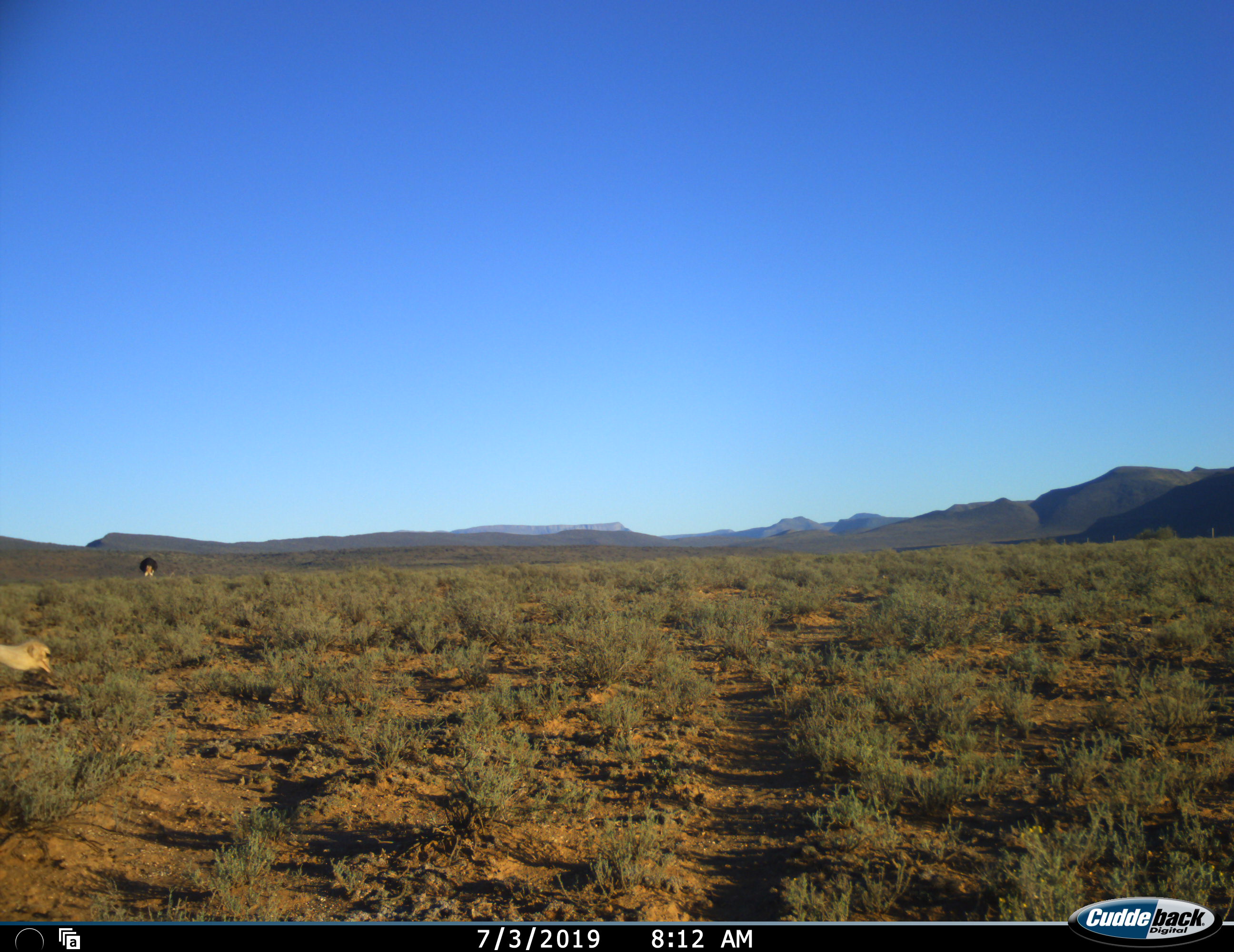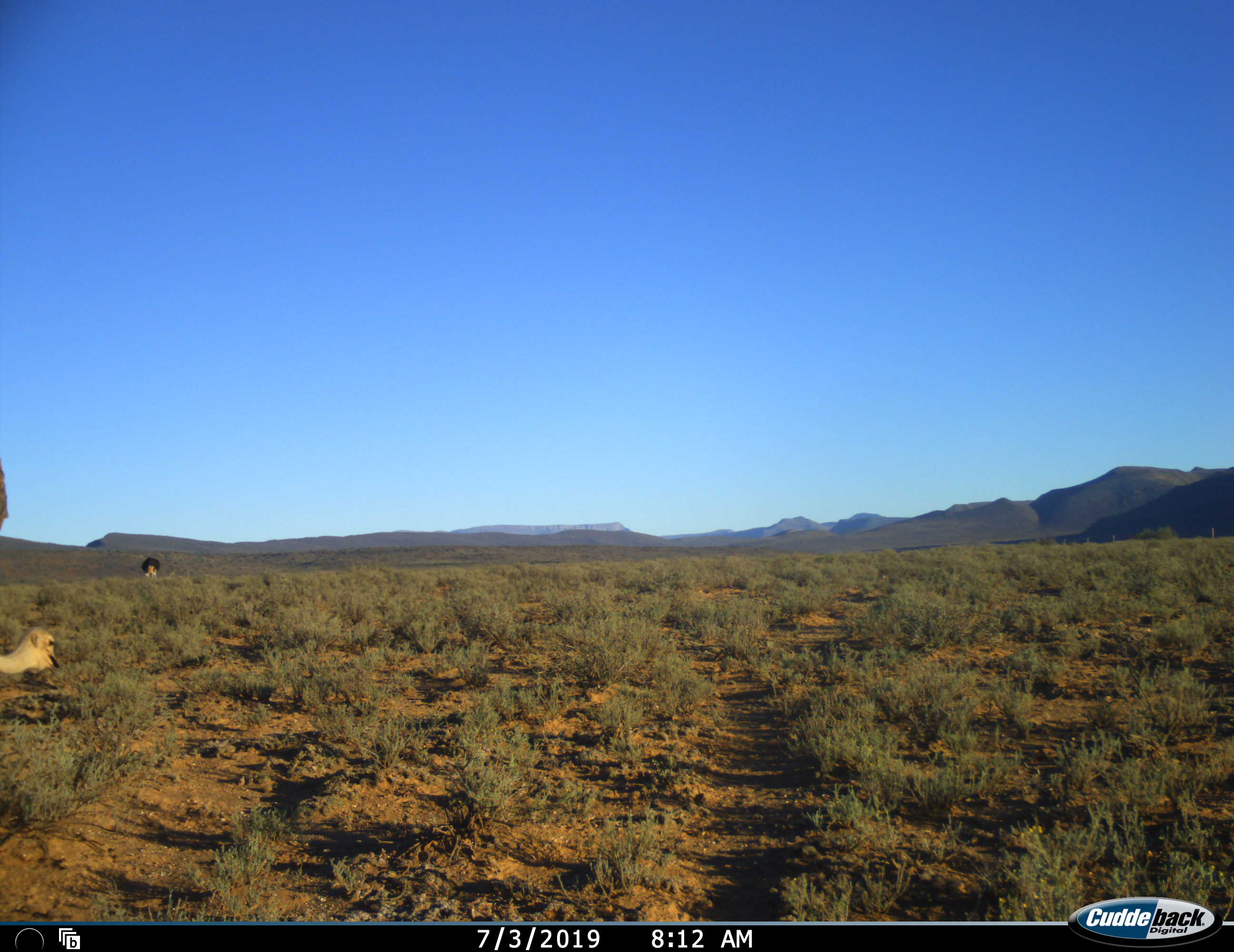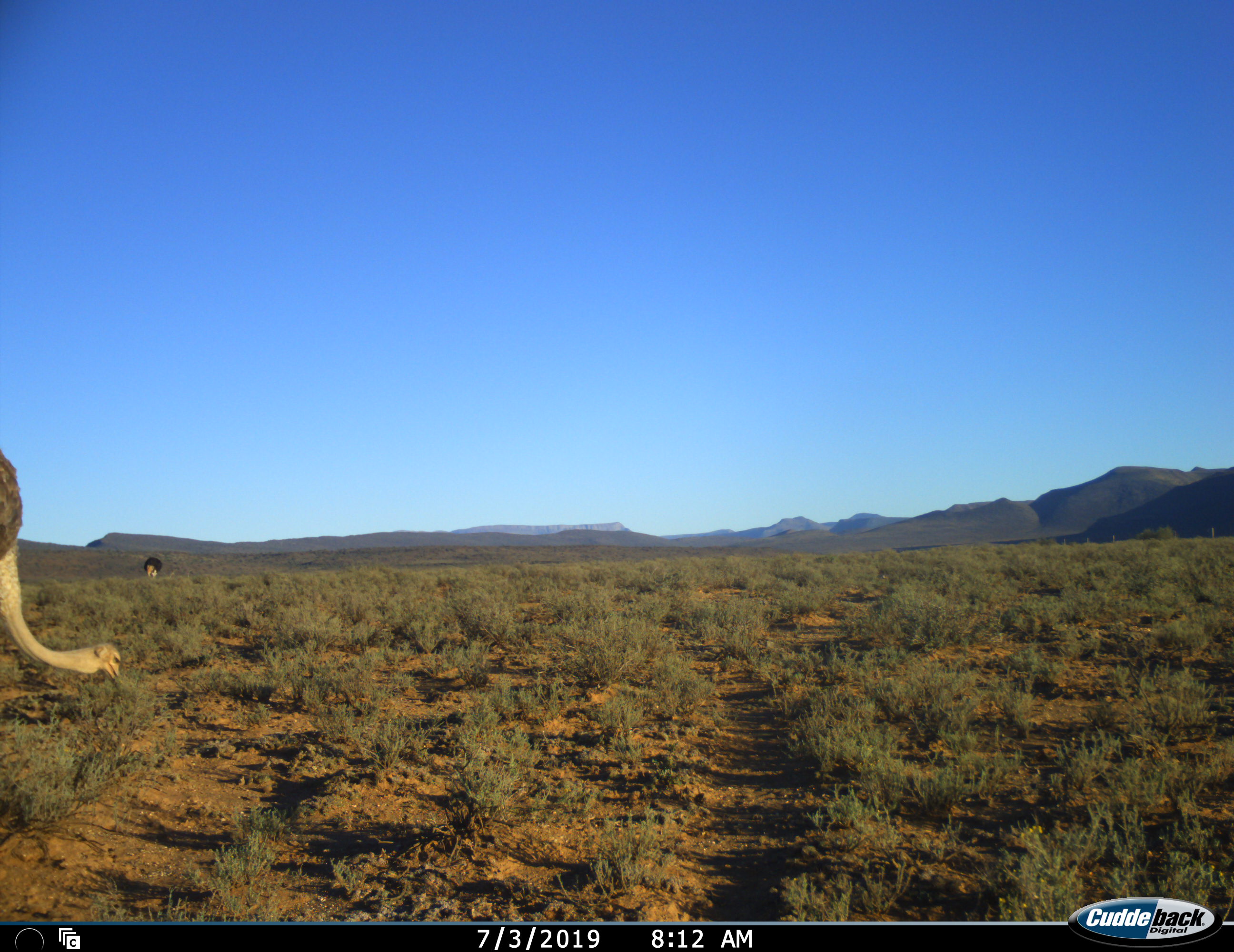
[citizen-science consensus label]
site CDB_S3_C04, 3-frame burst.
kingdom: Animalia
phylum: Chordata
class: Aves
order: Struthioniformes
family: Struthionidae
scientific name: Struthionidae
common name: ostrich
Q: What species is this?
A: Ostrich (Struthionidae).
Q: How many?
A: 2.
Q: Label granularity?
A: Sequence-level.